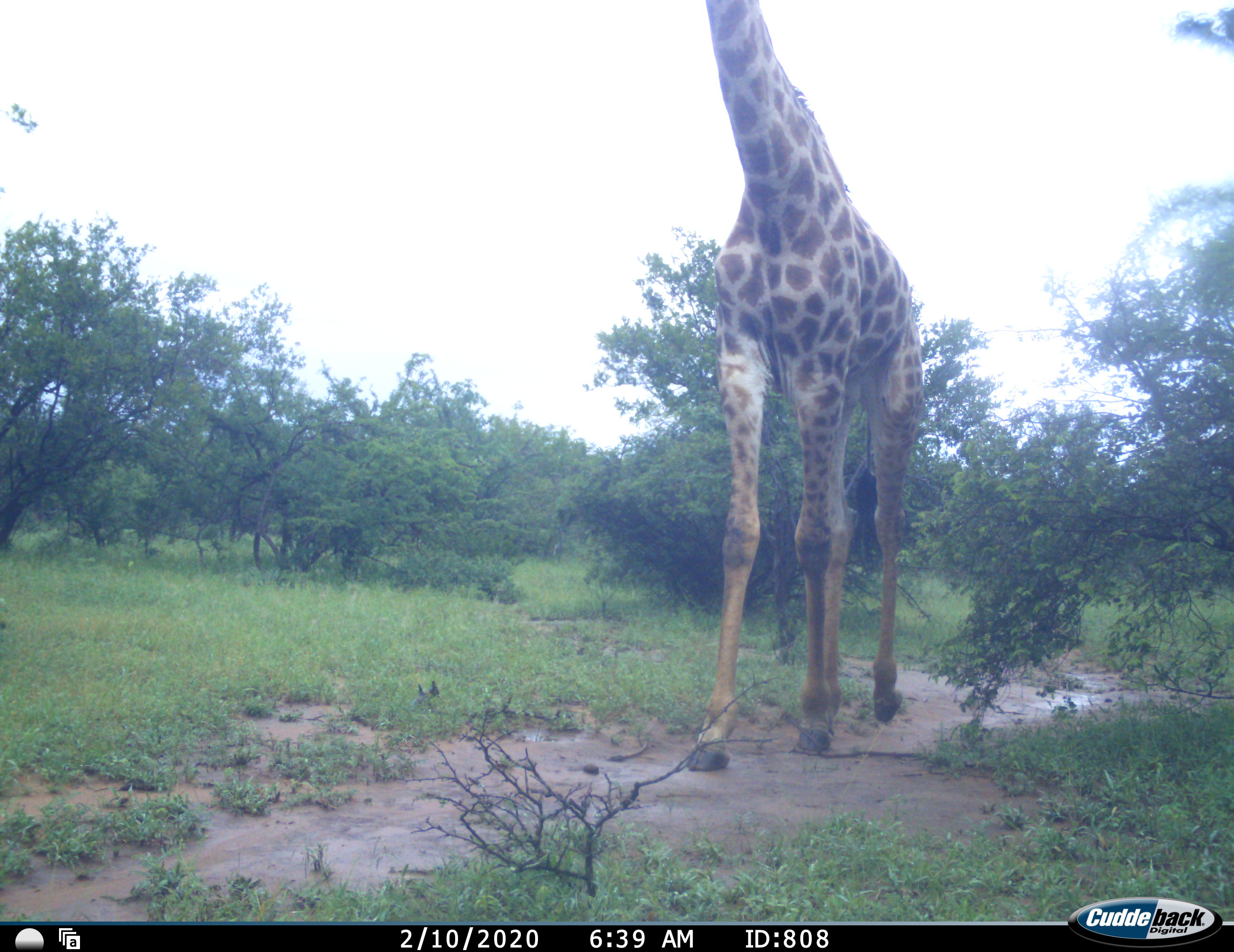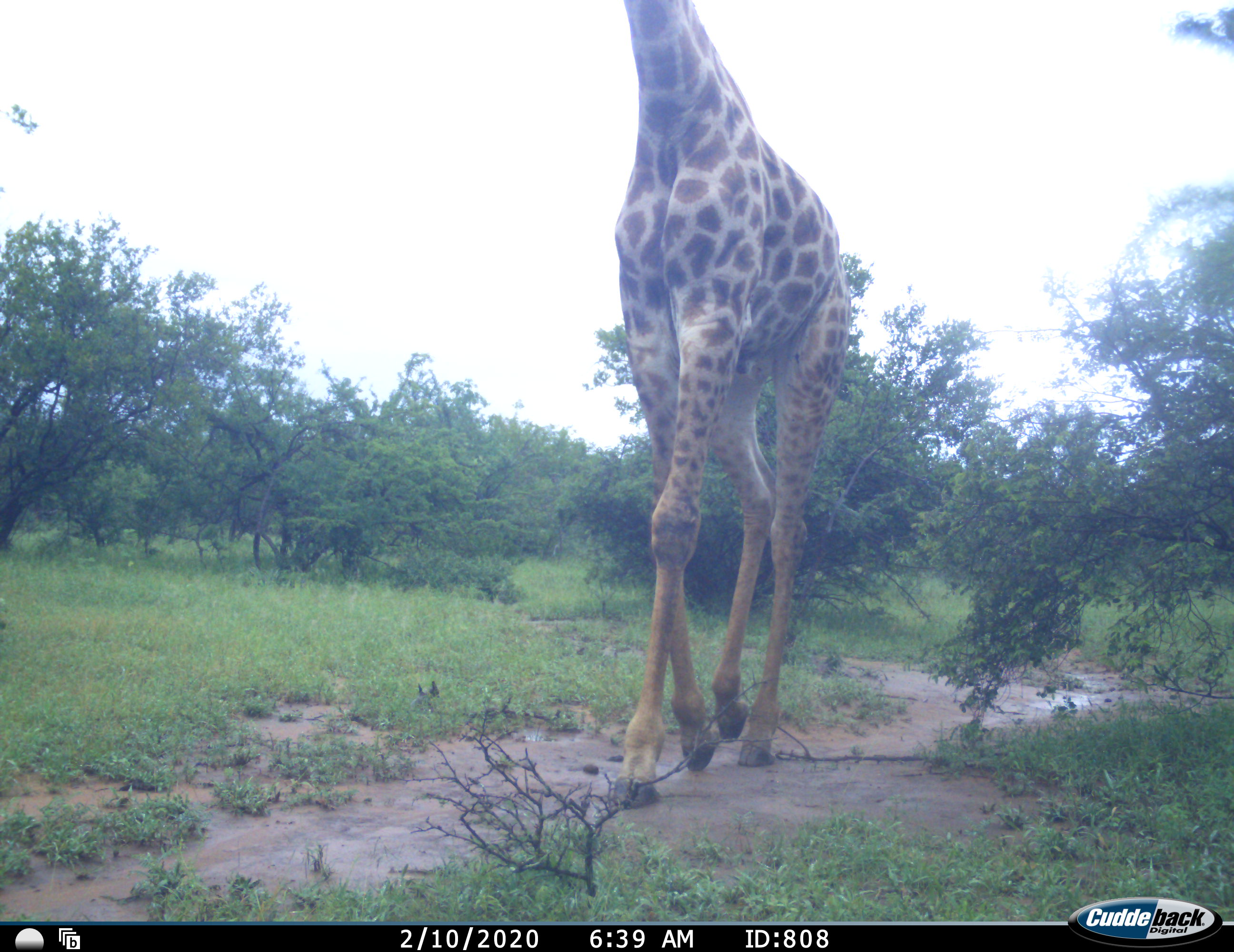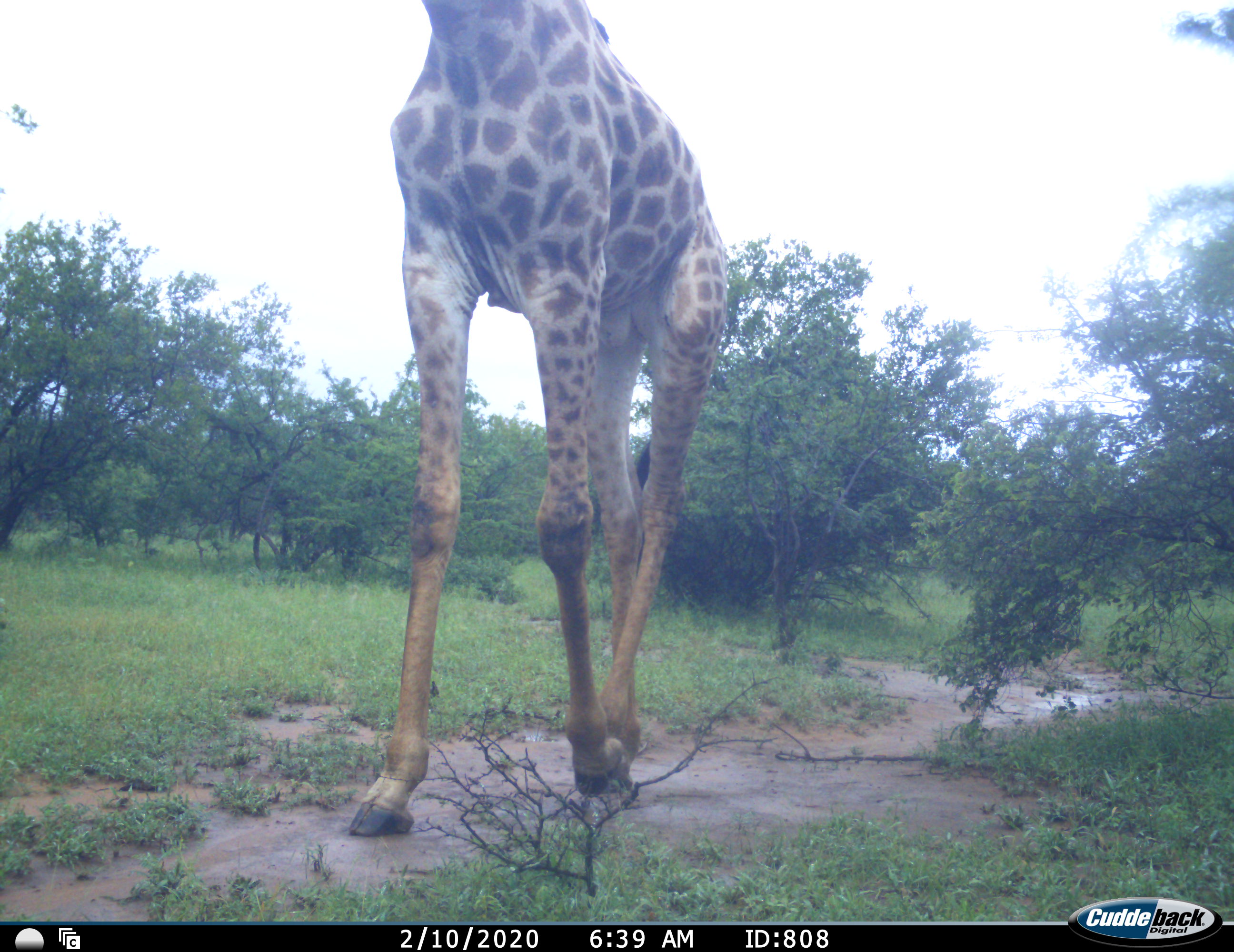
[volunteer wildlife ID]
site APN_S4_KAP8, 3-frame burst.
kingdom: Animalia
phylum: Chordata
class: Mammalia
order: Artiodactyla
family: Giraffidae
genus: Giraffa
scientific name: Giraffa camelopardalis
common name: giraffe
Giraffe (Giraffa camelopardalis), count 1. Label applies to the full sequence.